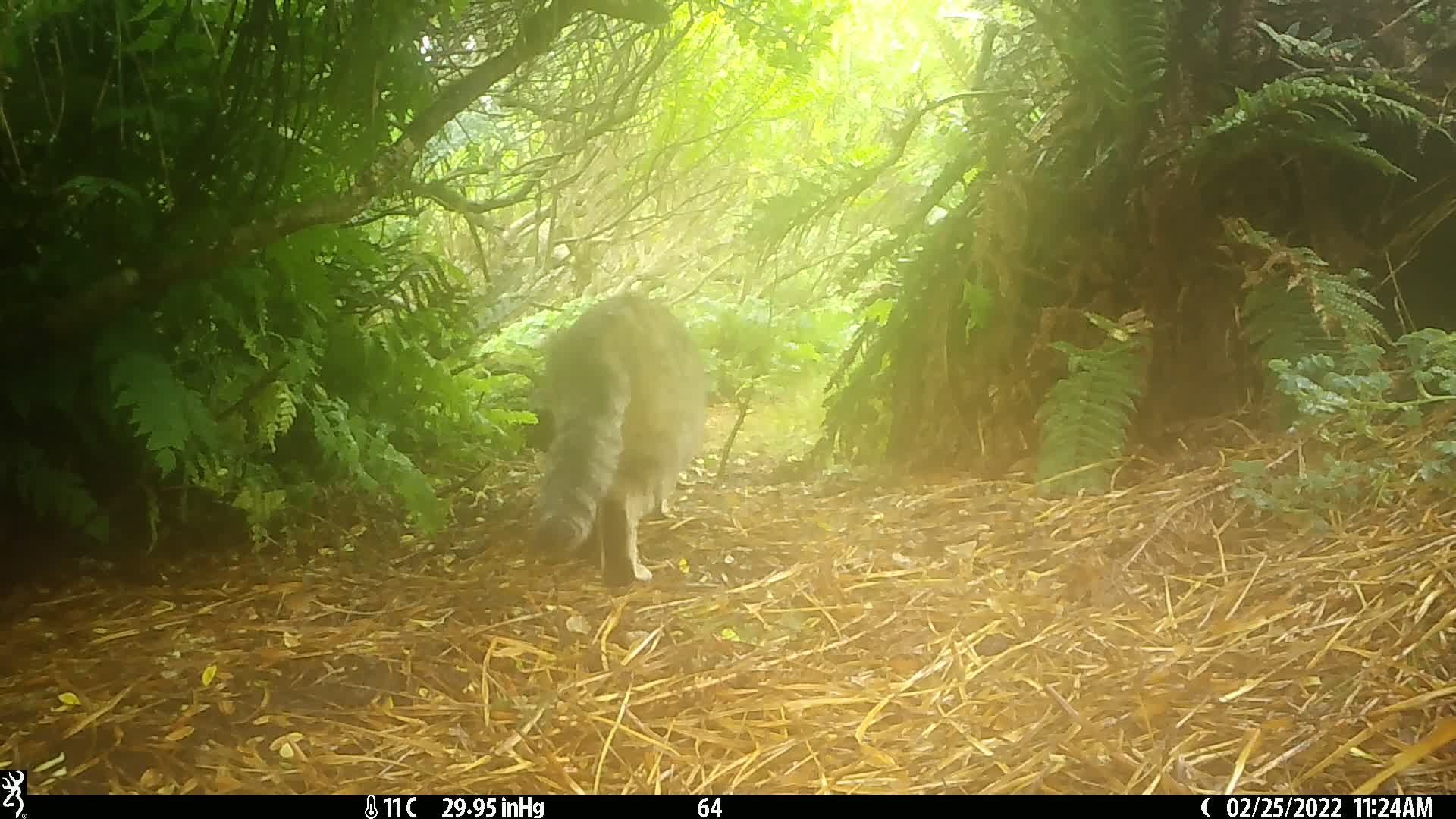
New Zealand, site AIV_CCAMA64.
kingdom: Animalia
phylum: Chordata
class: Mammalia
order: Carnivora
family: Felidae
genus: Felis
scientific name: Felis catus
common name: domestic cat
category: cat